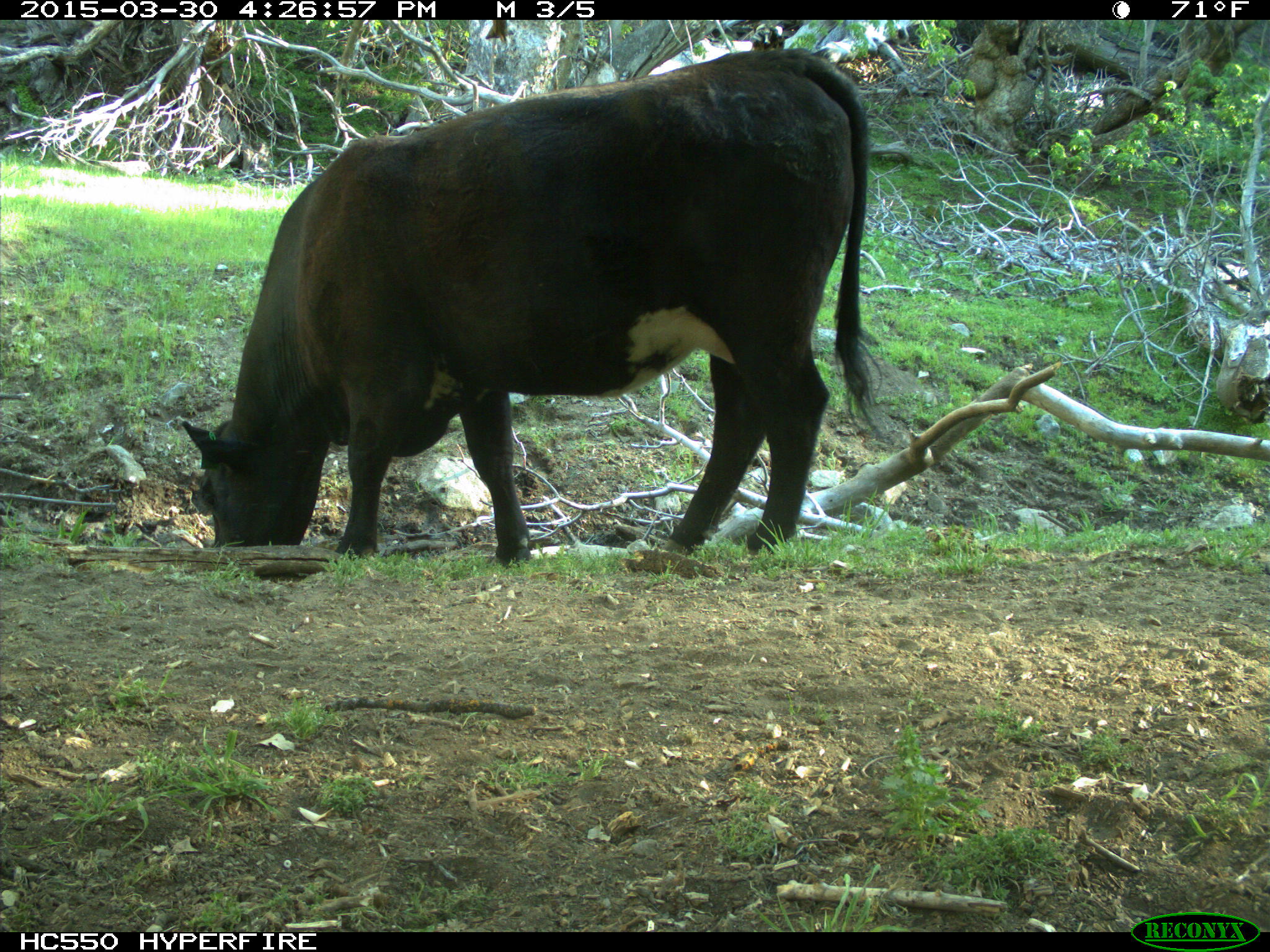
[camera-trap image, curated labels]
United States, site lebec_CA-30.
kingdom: Animalia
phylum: Chordata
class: Mammalia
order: Artiodactyla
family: Bovidae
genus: Bos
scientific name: Bos taurus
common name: domestic cow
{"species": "Bos taurus (domestic cow)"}